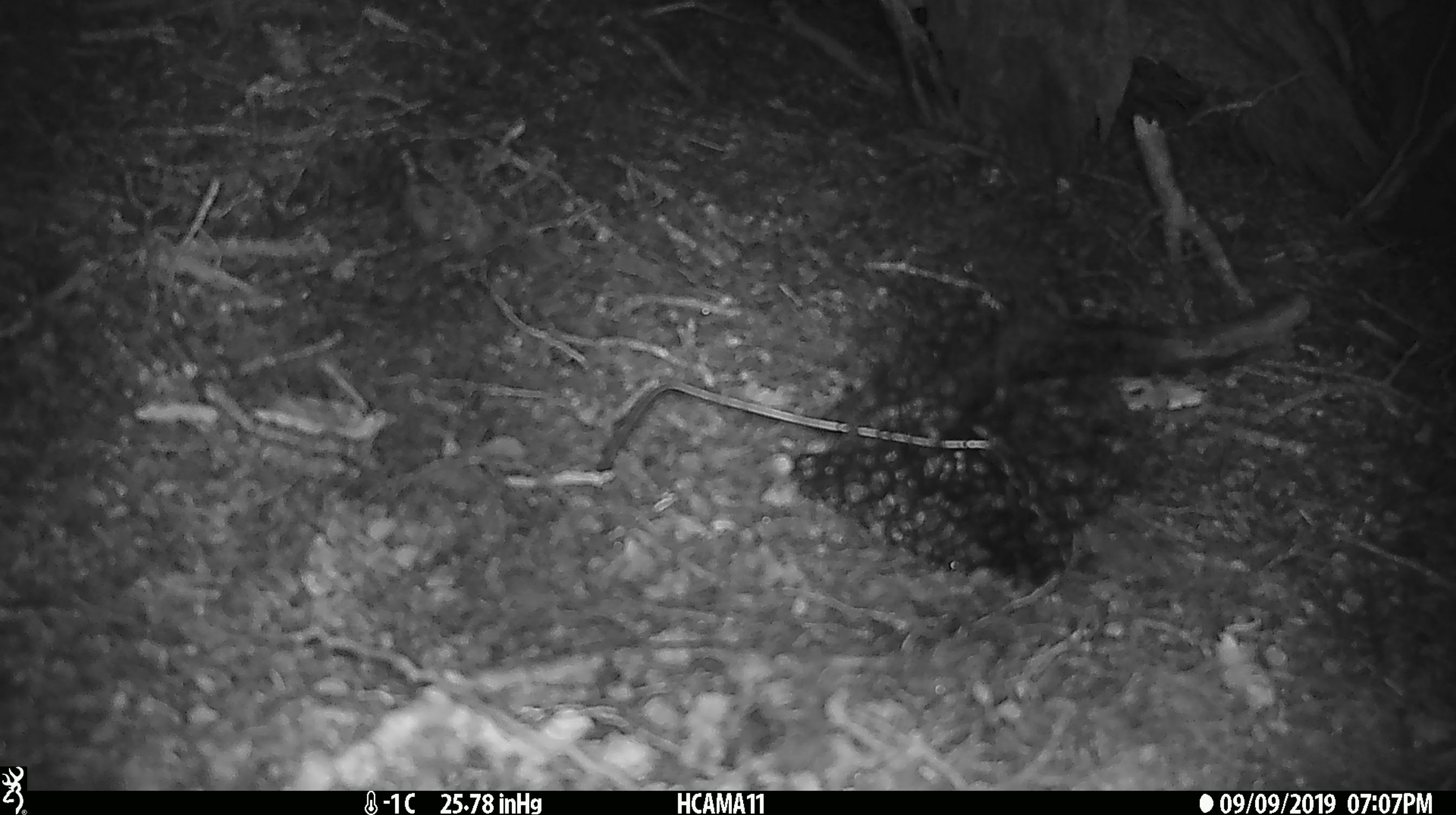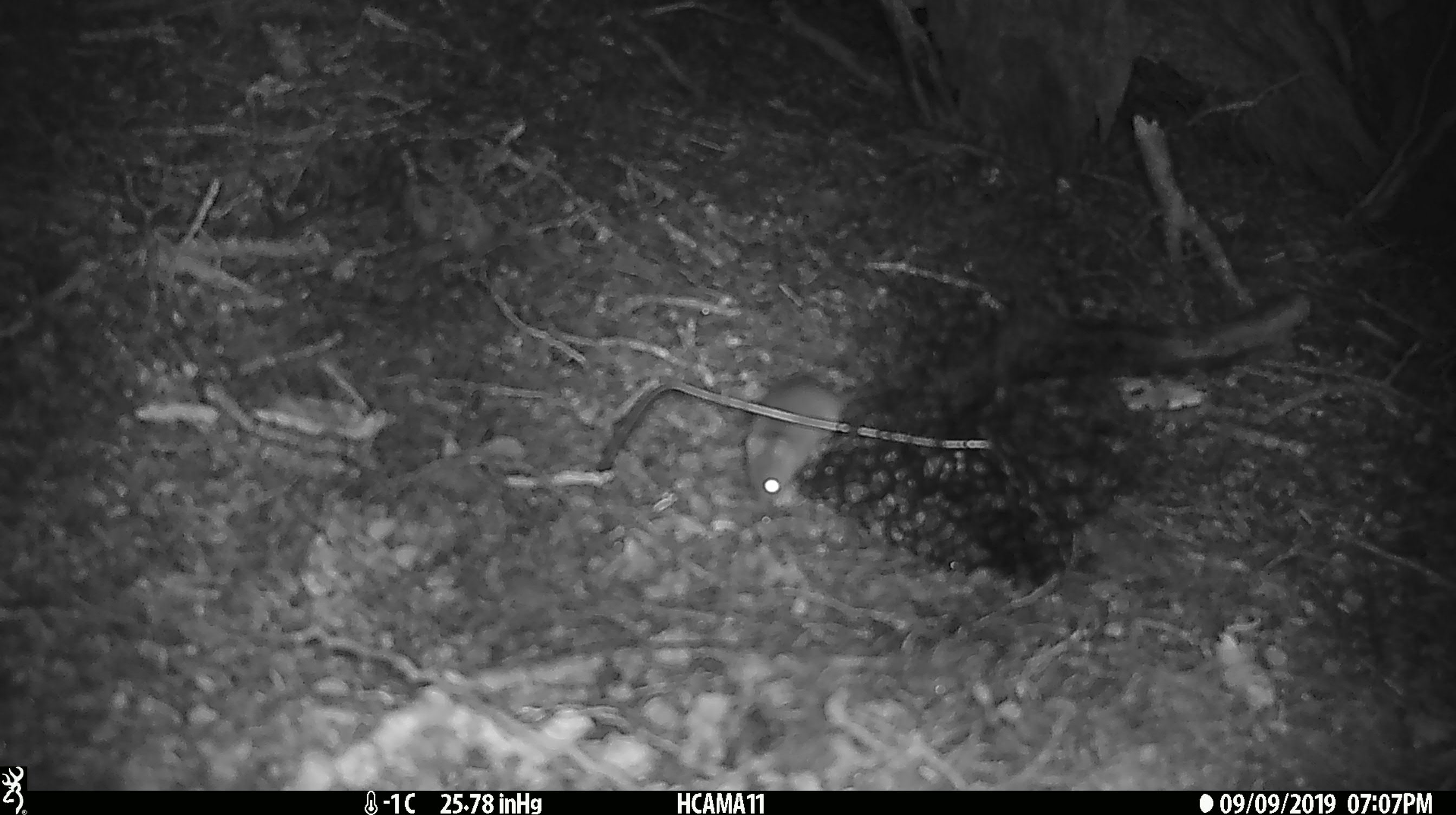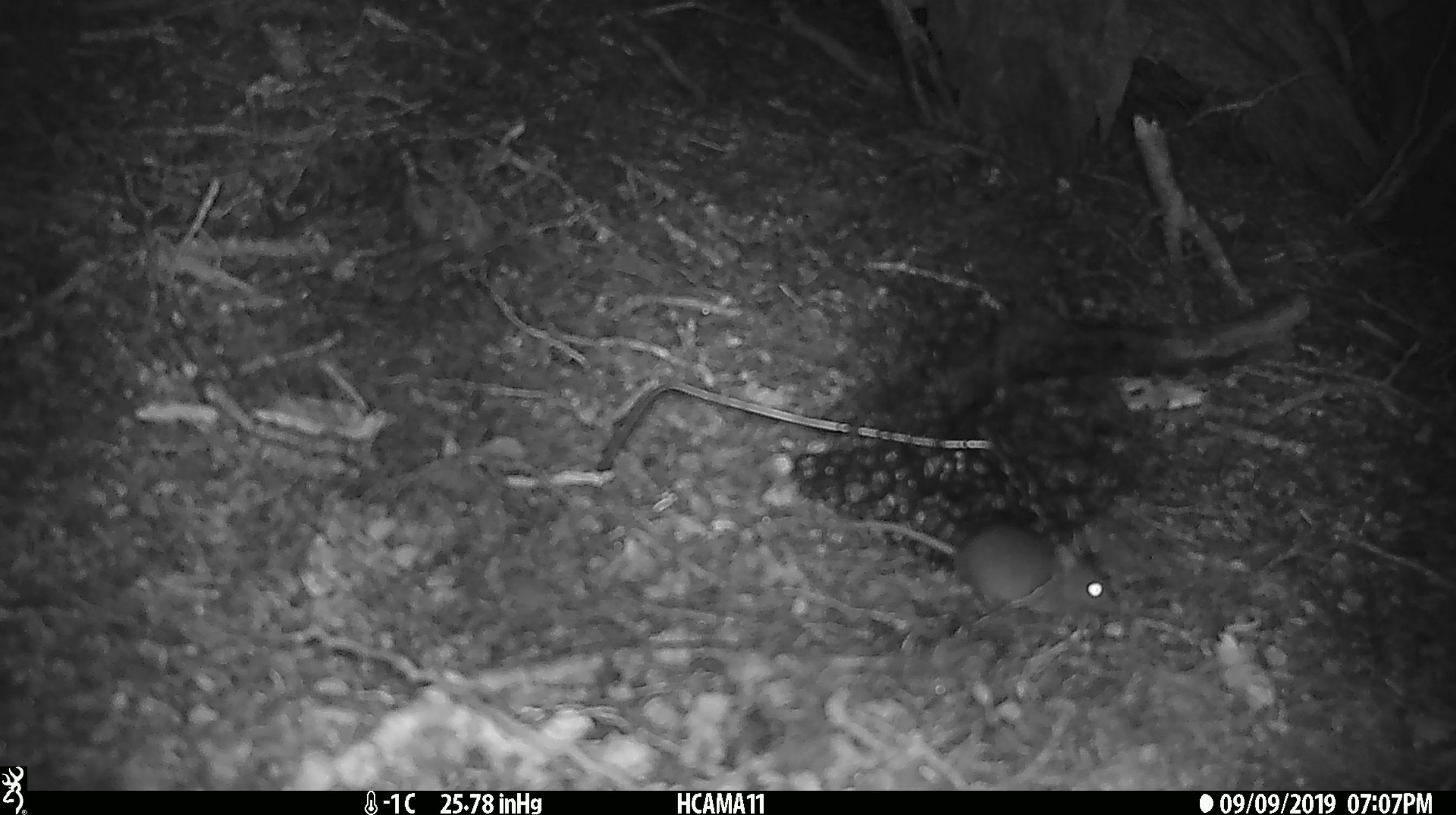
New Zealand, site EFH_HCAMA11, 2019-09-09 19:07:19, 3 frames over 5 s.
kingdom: Animalia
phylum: Chordata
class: Mammalia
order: Rodentia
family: Muridae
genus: Mus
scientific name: Mus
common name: mouse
Mouse (Mus).